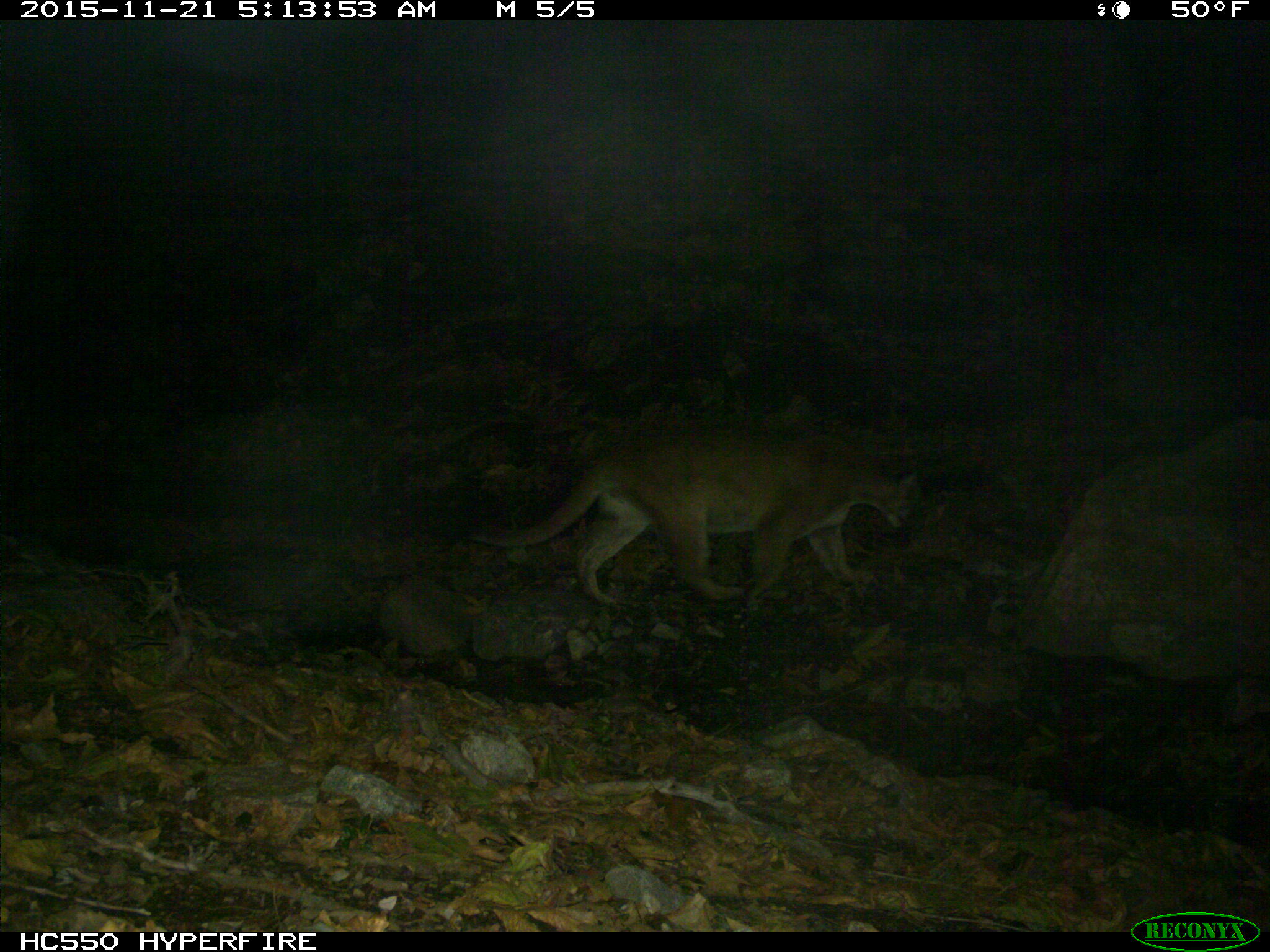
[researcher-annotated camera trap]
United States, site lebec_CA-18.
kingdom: Animalia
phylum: Chordata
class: Mammalia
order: Carnivora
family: Felidae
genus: Puma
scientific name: Puma concolor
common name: mountain lion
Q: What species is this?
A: Puma concolor (mountain lion).